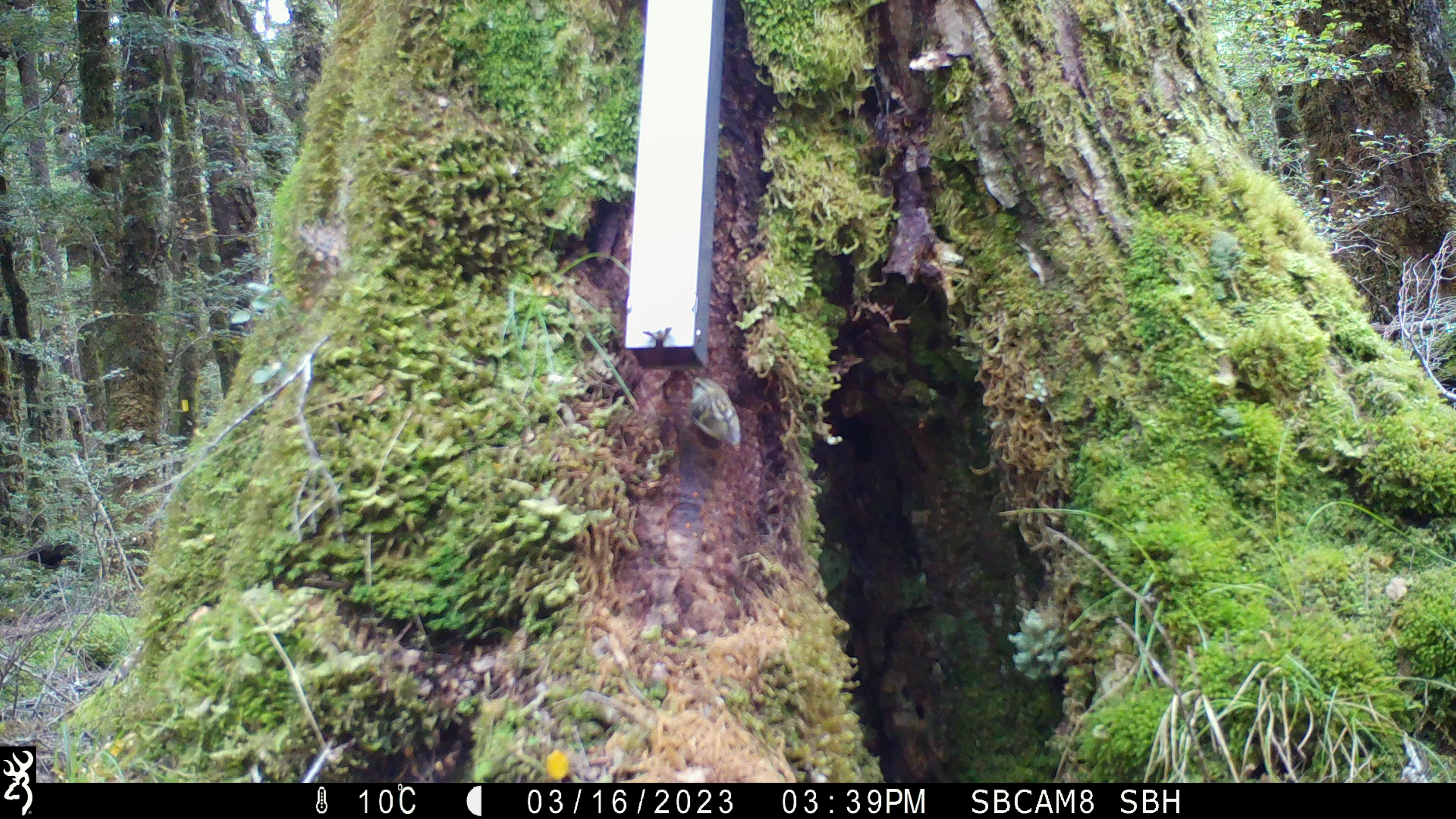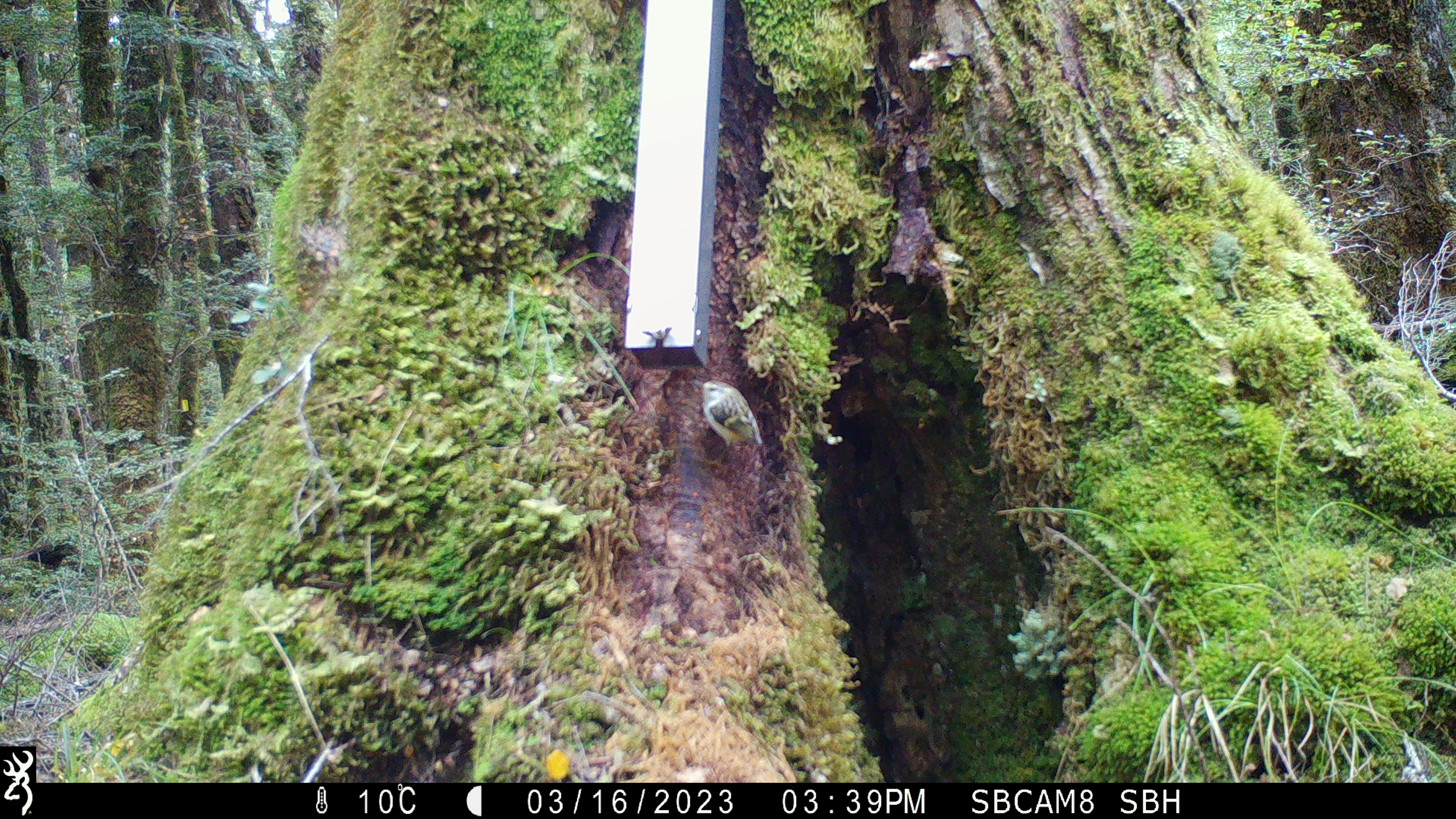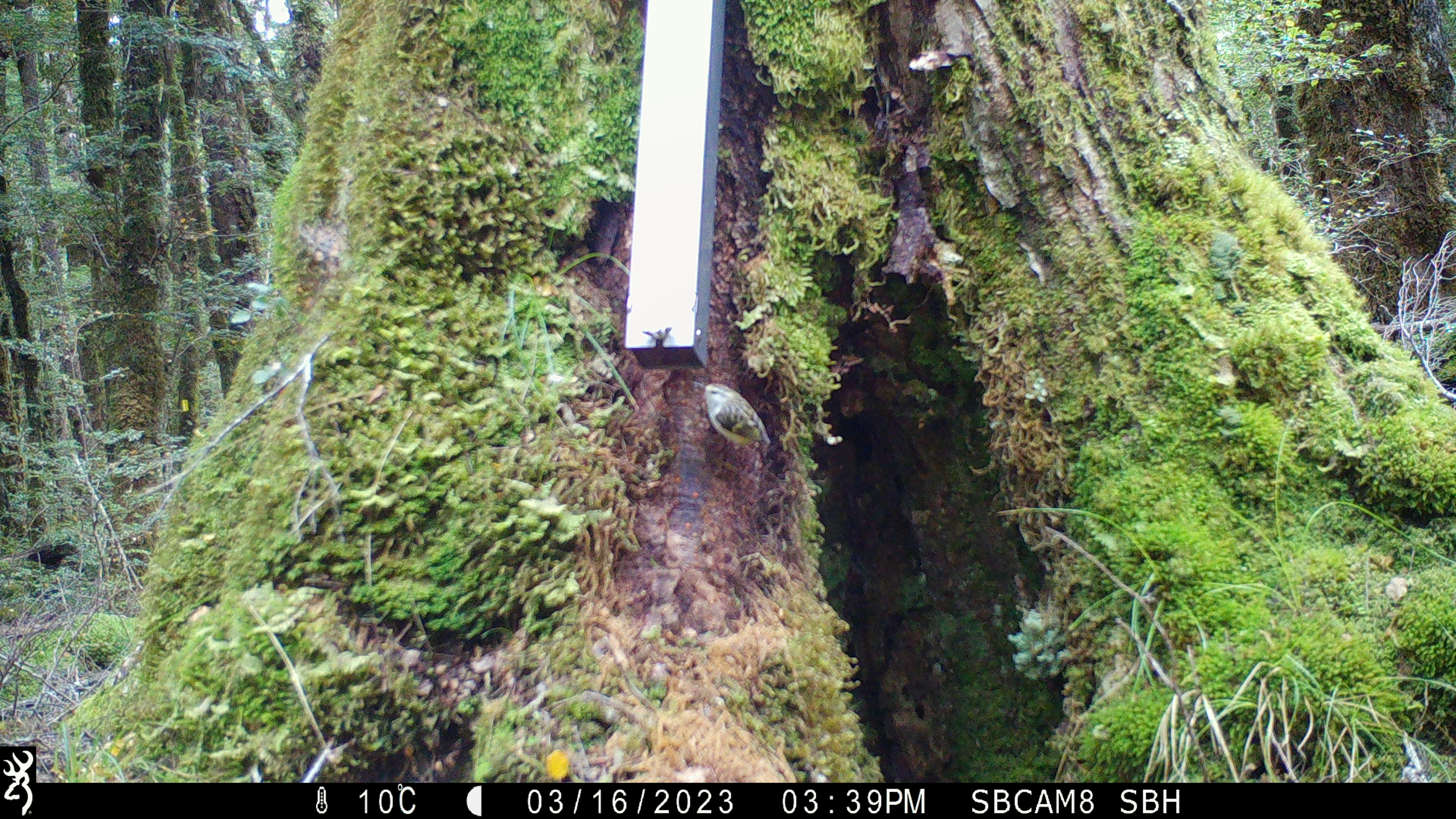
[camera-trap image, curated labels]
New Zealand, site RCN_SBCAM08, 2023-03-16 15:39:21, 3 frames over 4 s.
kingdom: Animalia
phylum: Chordata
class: Aves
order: Passeriformes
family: Acanthisittidae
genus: Acanthisitta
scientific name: Acanthisitta chloris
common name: rifleman